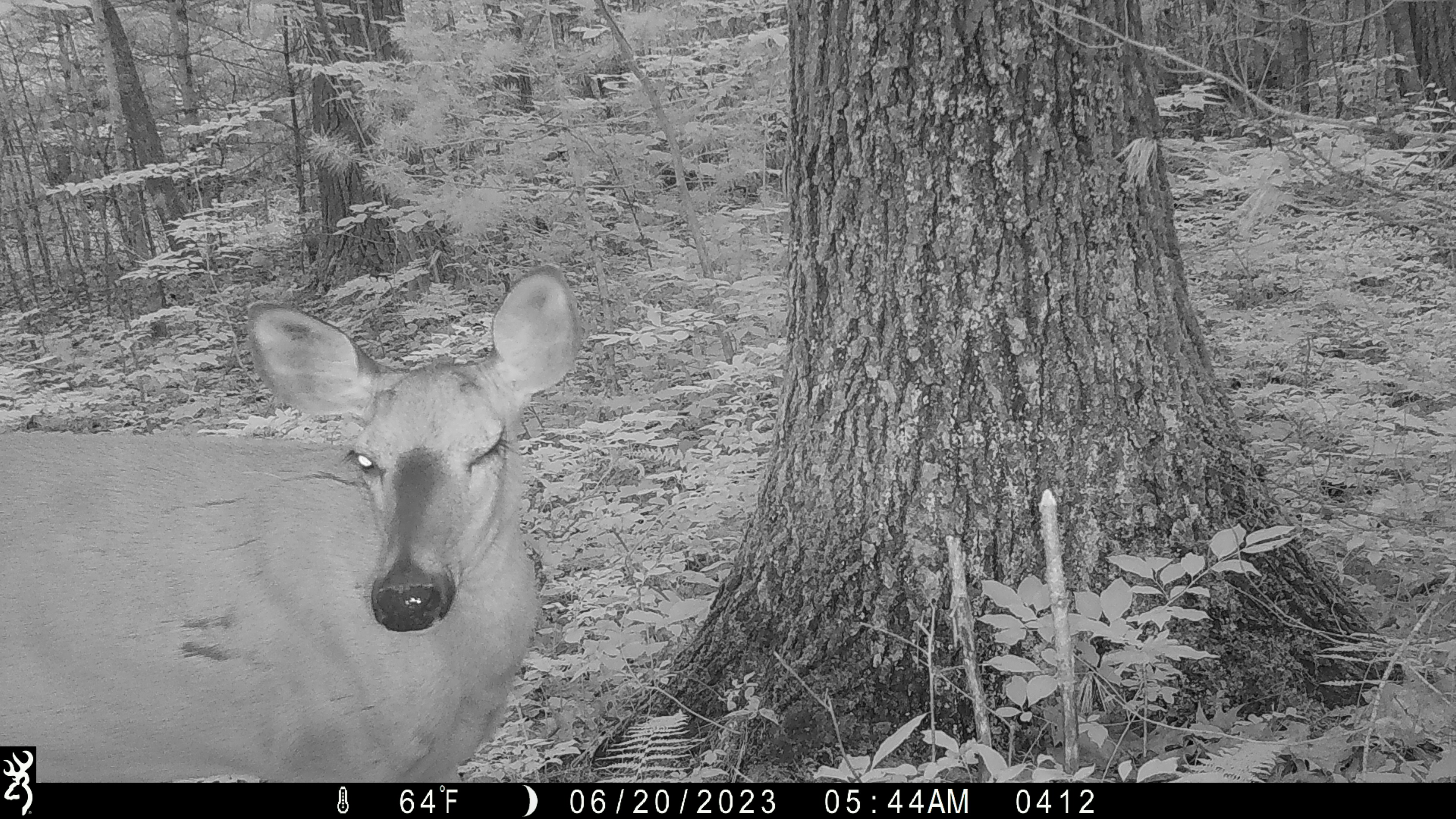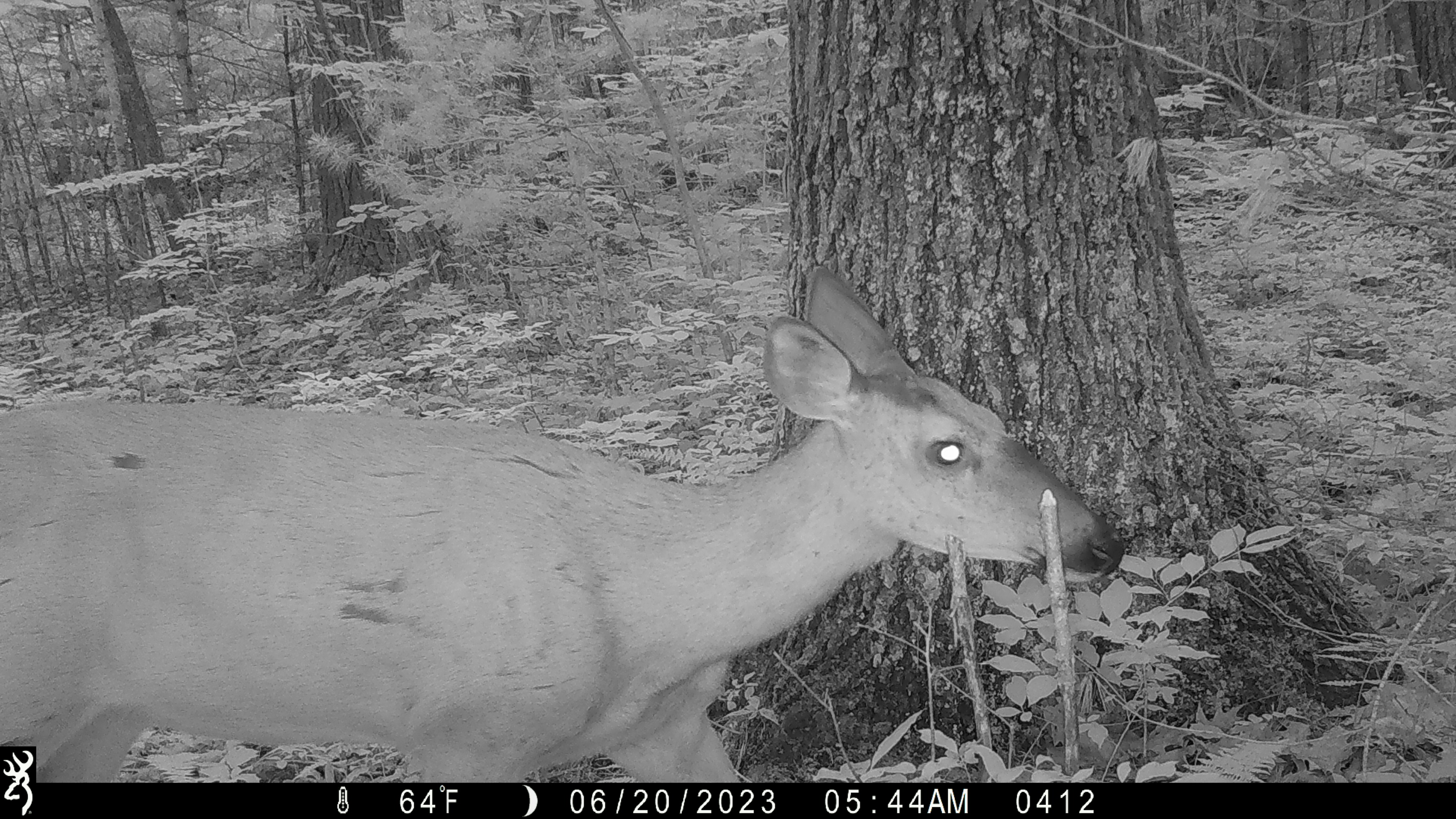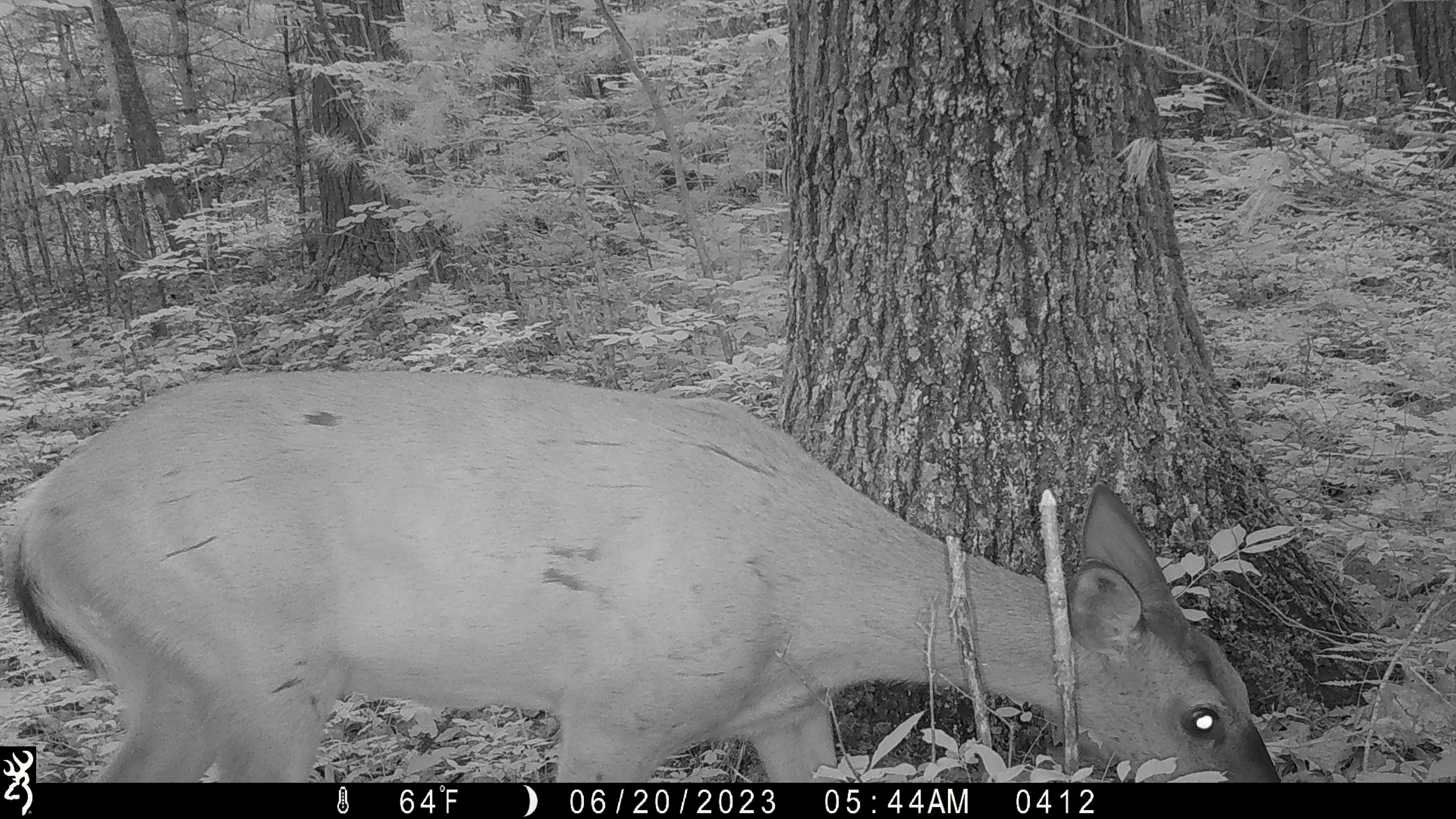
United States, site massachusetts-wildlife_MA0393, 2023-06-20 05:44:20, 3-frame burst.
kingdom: Animalia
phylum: Chordata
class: Mammalia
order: Artiodactyla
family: Cervidae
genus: Odocoileus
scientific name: Odocoileus virginianus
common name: white-tailed deer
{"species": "white-tailed deer (Odocoileus virginianus)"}